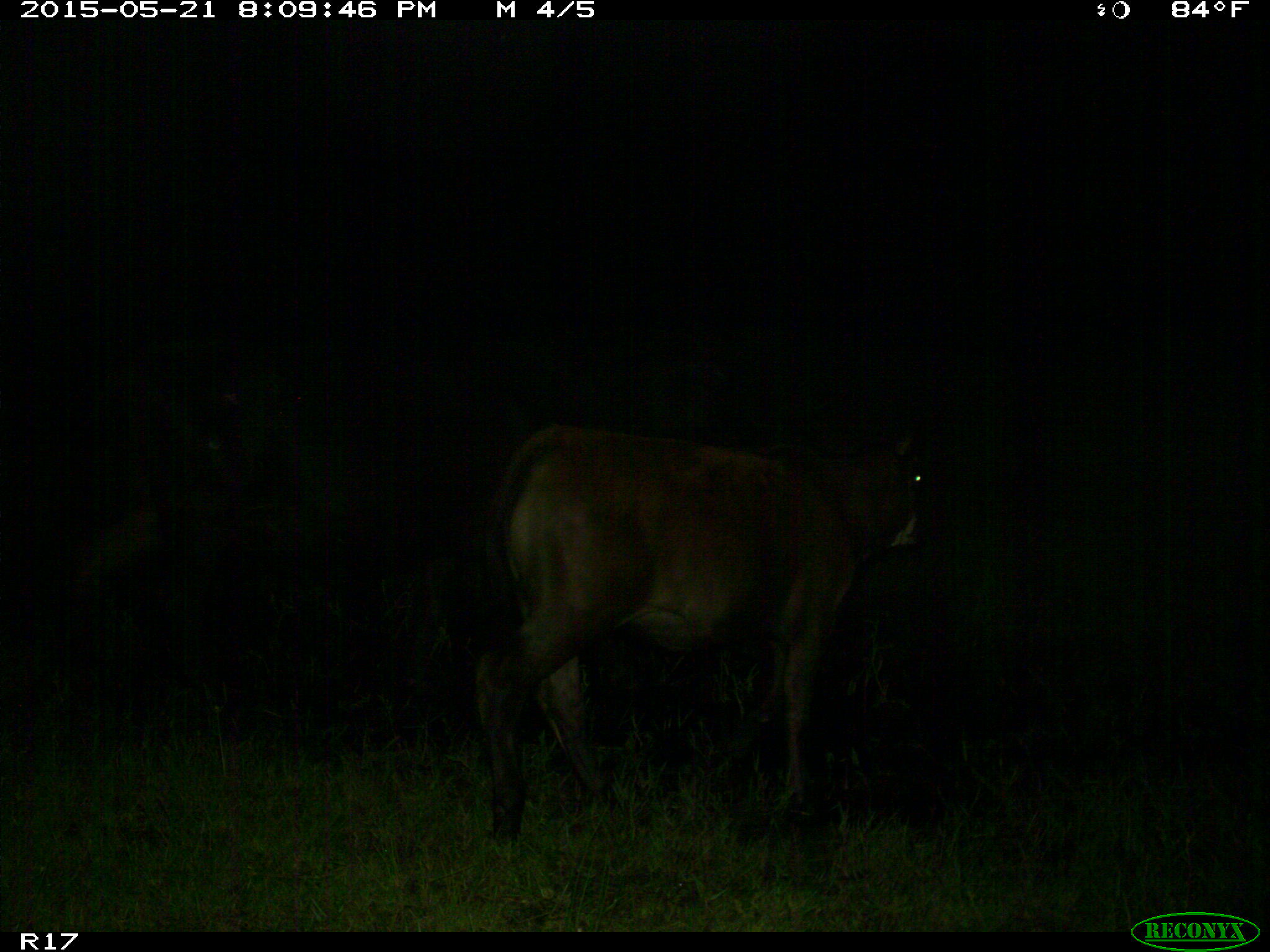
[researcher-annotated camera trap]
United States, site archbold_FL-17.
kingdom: Animalia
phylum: Chordata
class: Mammalia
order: Artiodactyla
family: Bovidae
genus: Bos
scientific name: Bos taurus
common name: domestic cow